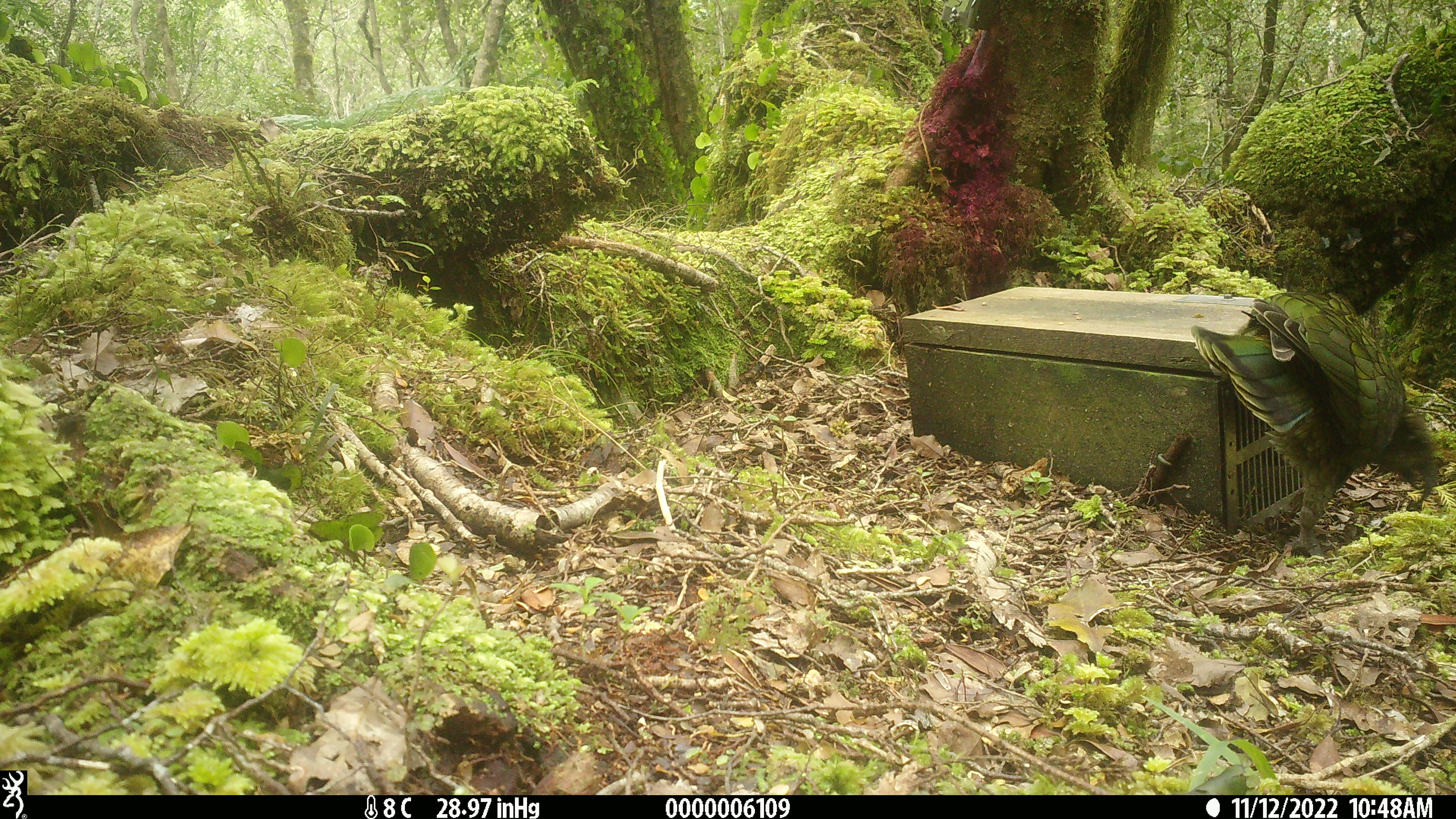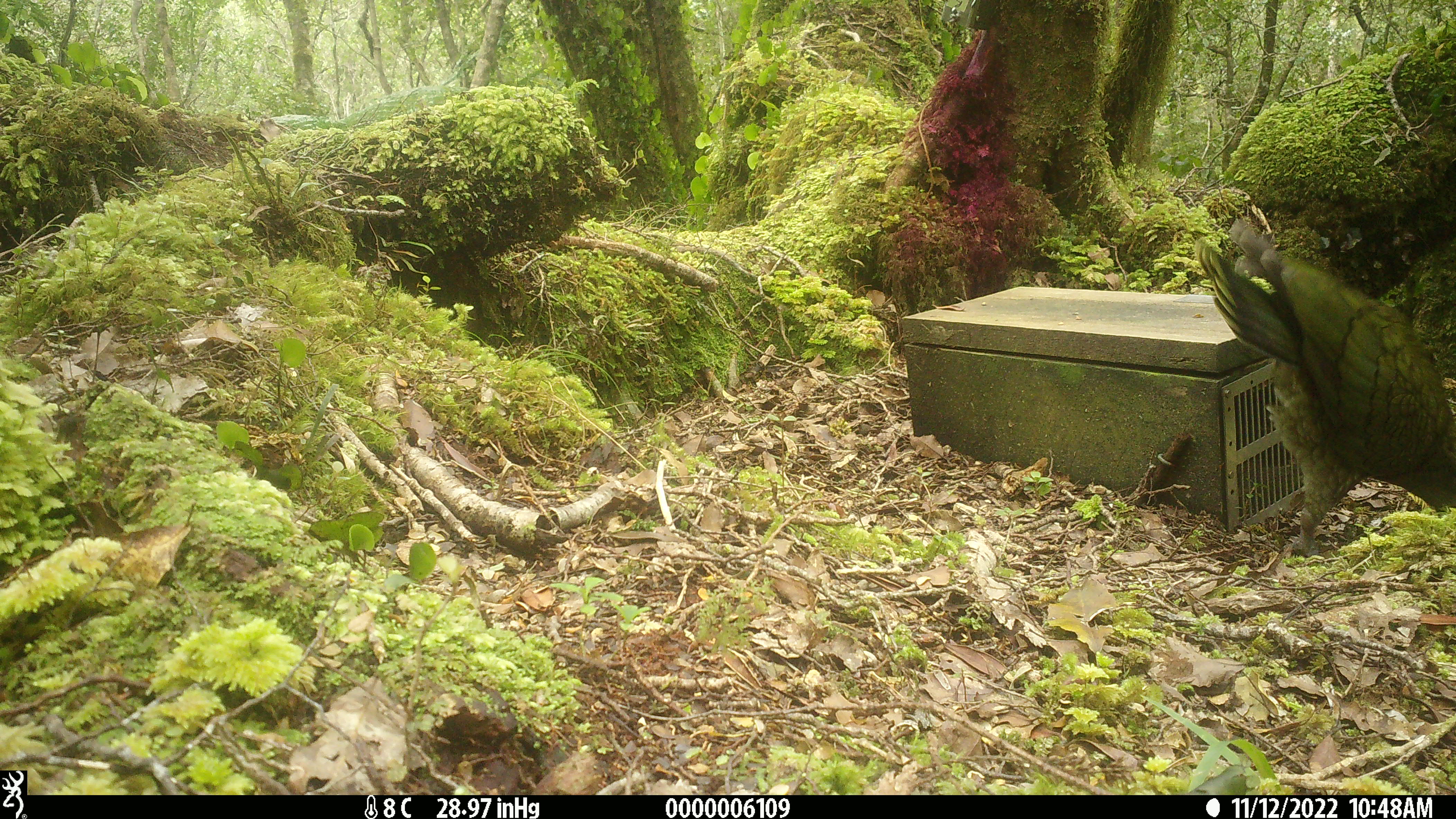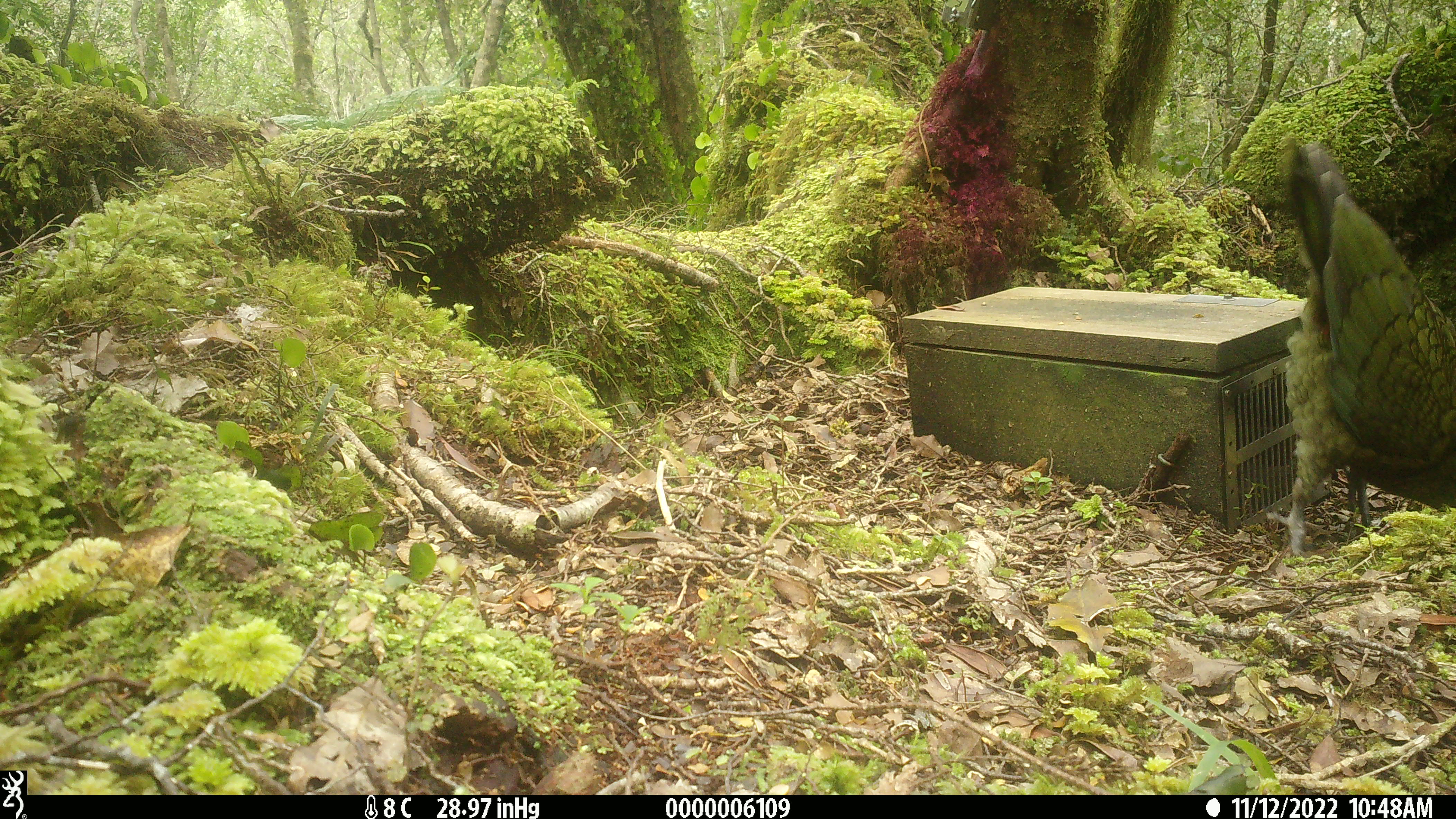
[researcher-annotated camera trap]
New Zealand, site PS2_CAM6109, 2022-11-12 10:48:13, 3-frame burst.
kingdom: Animalia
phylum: Chordata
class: Aves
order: Psittaciformes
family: Strigopidae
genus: Nestor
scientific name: Nestor notabilis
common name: kea